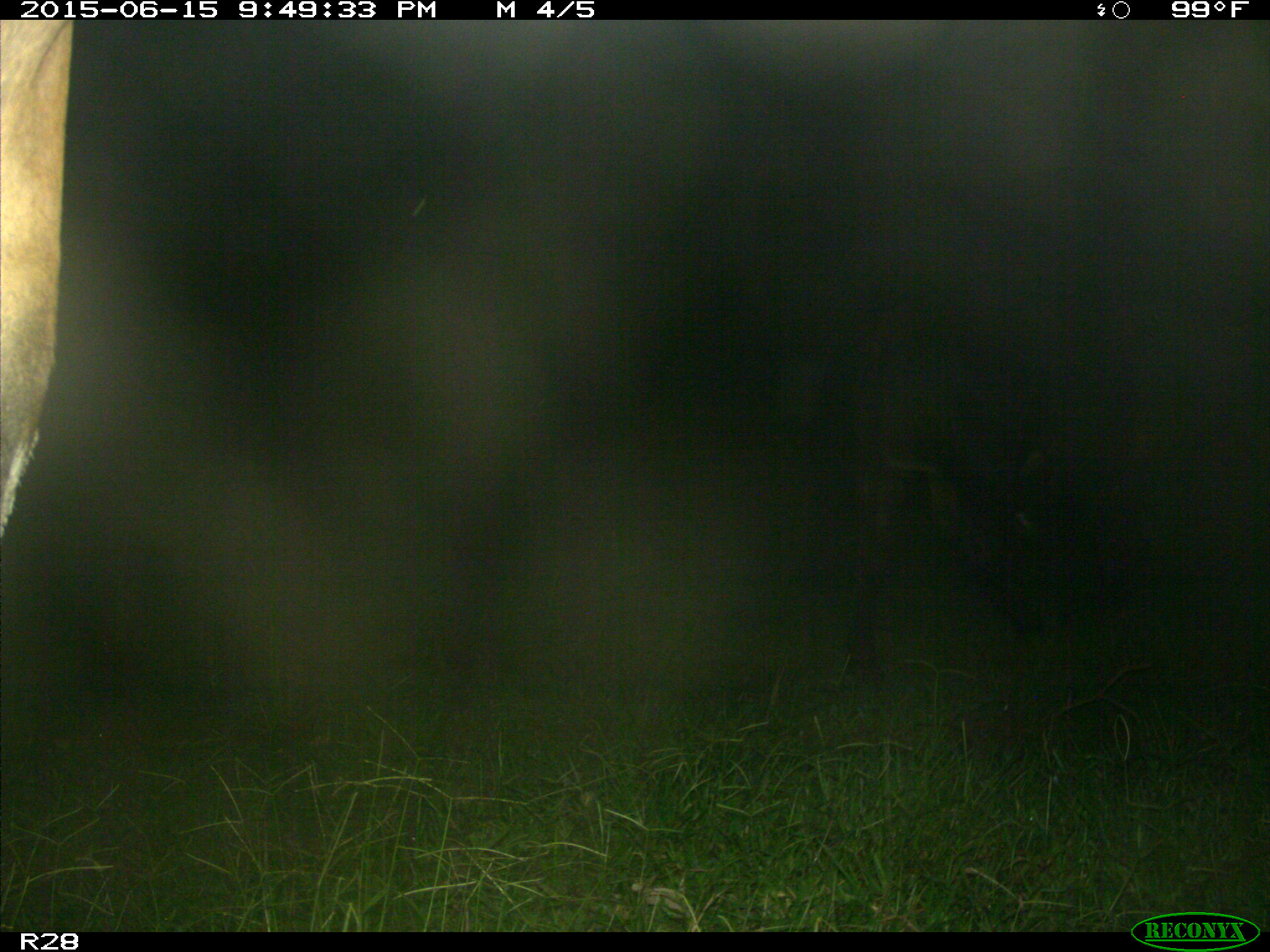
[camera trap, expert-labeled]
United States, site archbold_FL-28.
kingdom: Animalia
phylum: Chordata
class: Mammalia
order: Artiodactyla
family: Bovidae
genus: Bos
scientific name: Bos taurus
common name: domestic cow